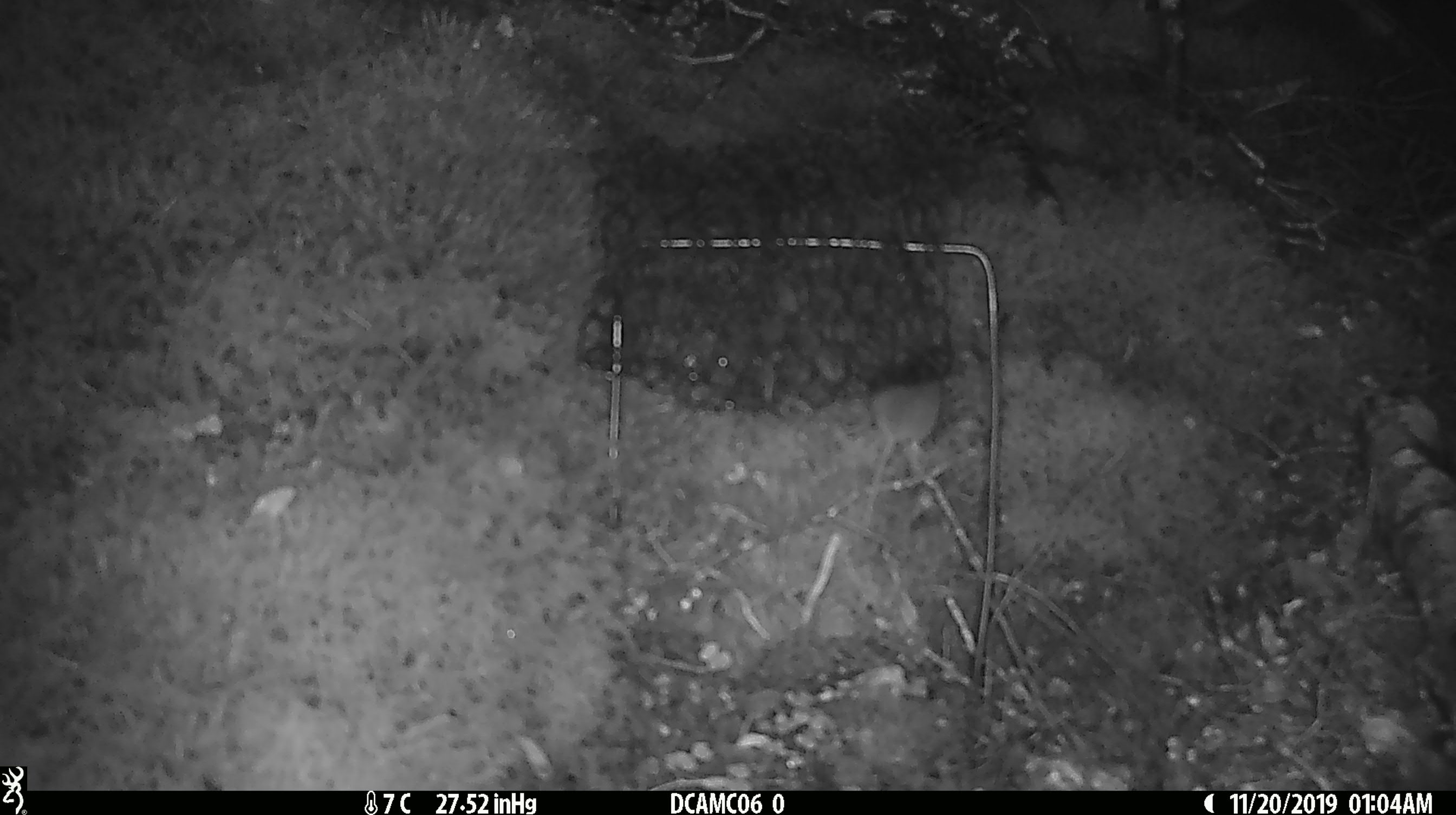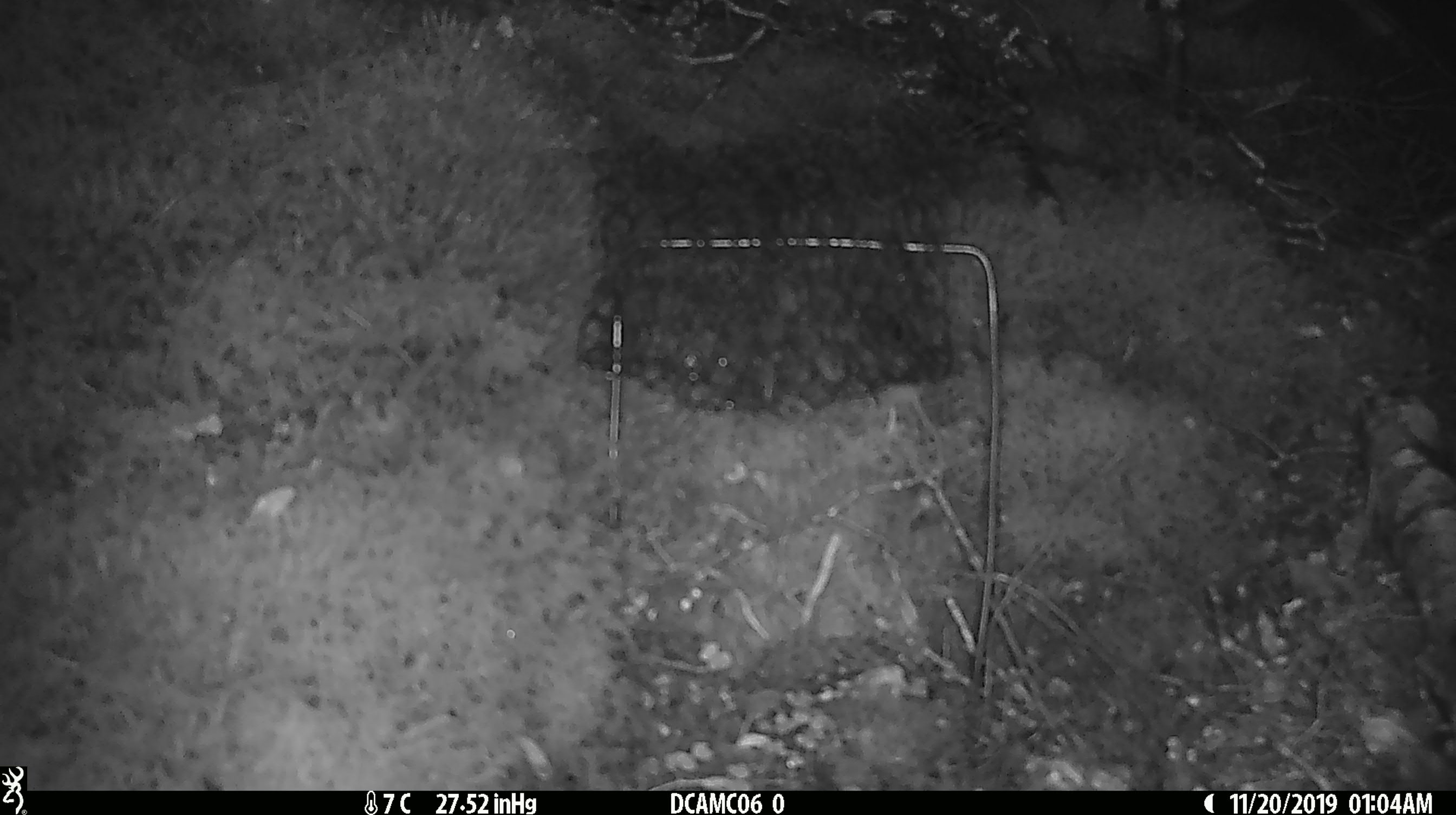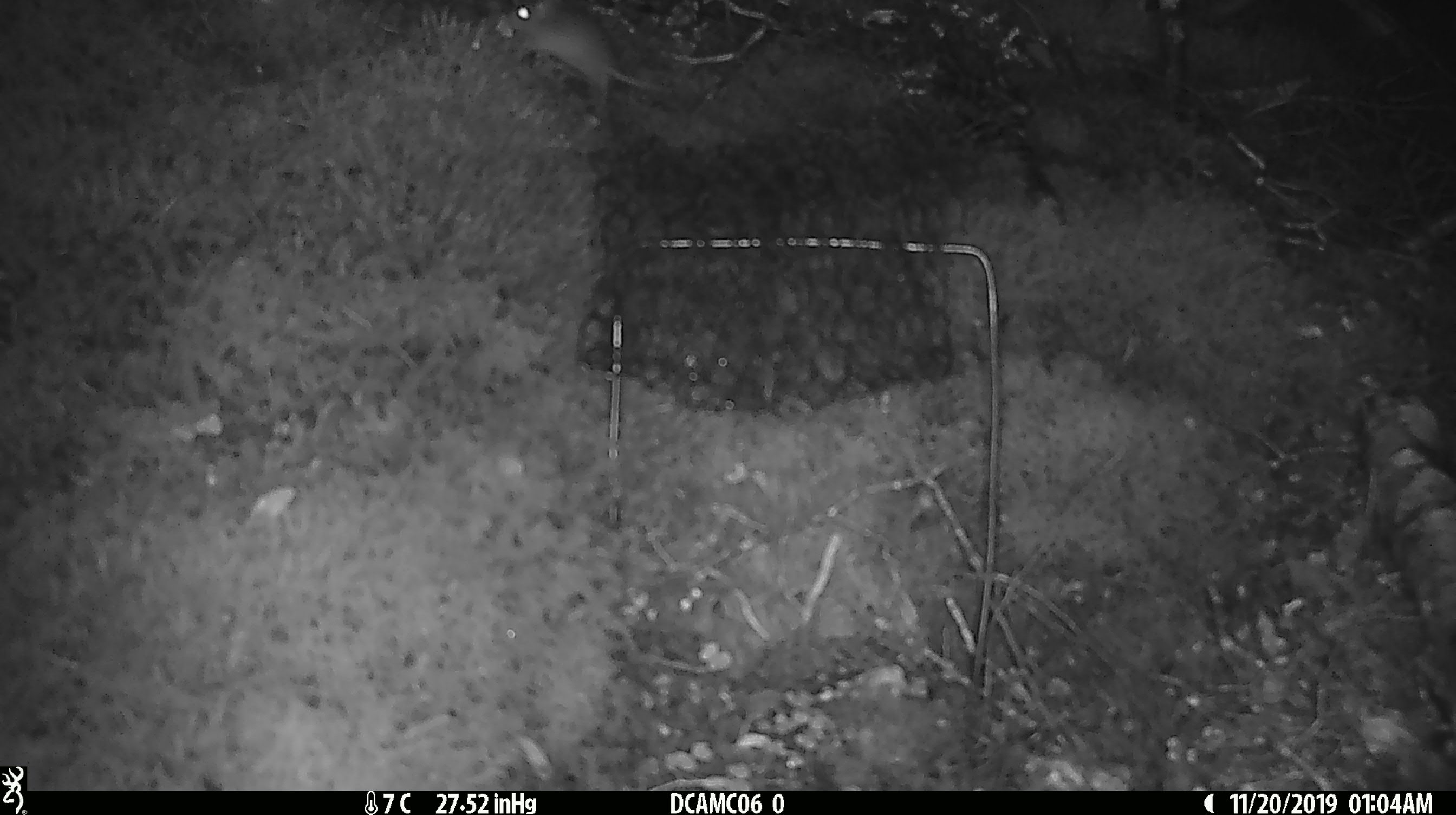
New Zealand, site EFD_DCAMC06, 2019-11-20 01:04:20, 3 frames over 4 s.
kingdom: Animalia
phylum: Chordata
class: Mammalia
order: Rodentia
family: Muridae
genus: Mus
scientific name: Mus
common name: mouse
Mouse (Mus).